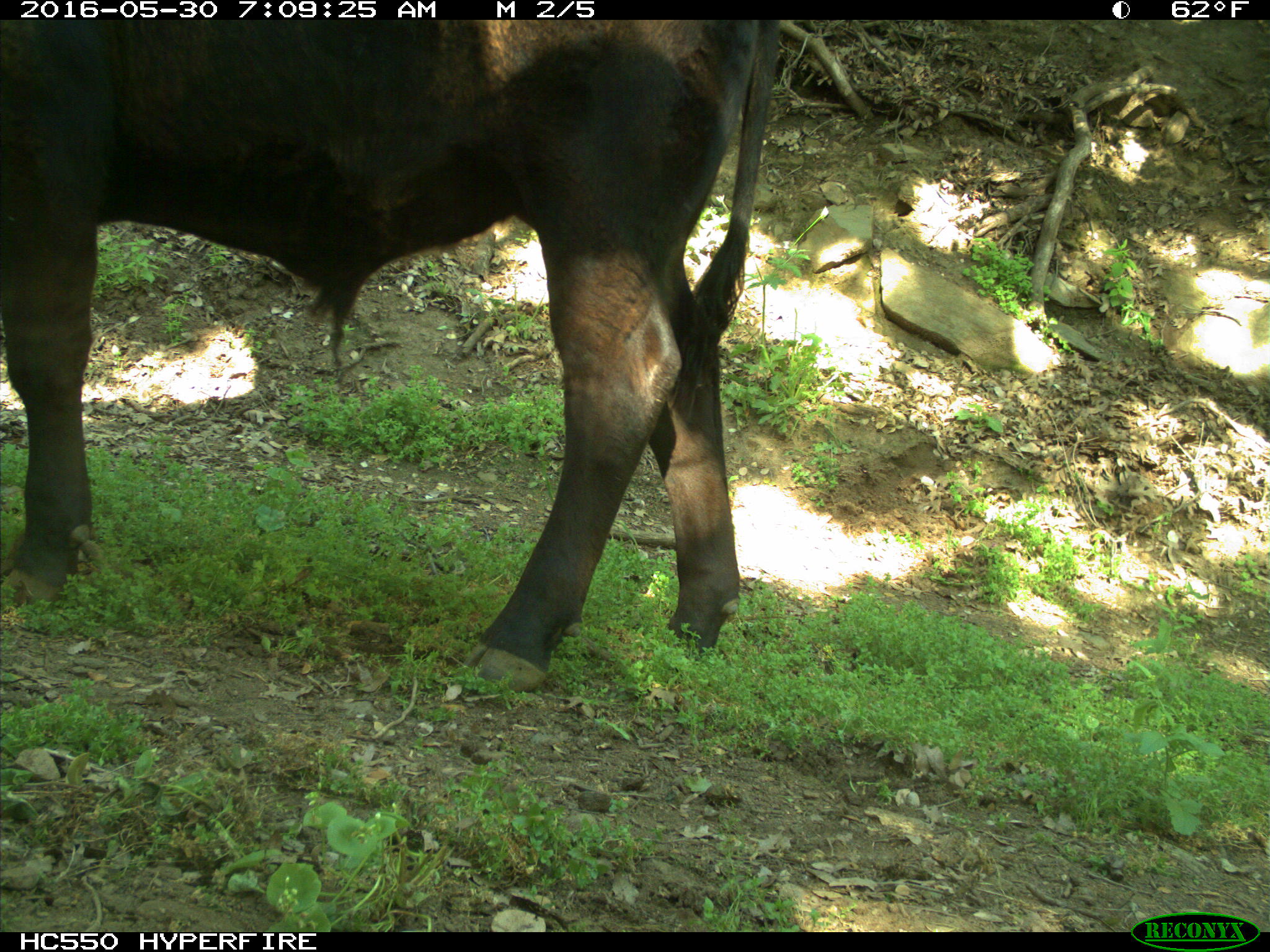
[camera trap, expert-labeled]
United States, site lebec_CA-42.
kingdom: Animalia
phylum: Chordata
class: Mammalia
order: Artiodactyla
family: Bovidae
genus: Bos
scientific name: Bos taurus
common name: domestic cow